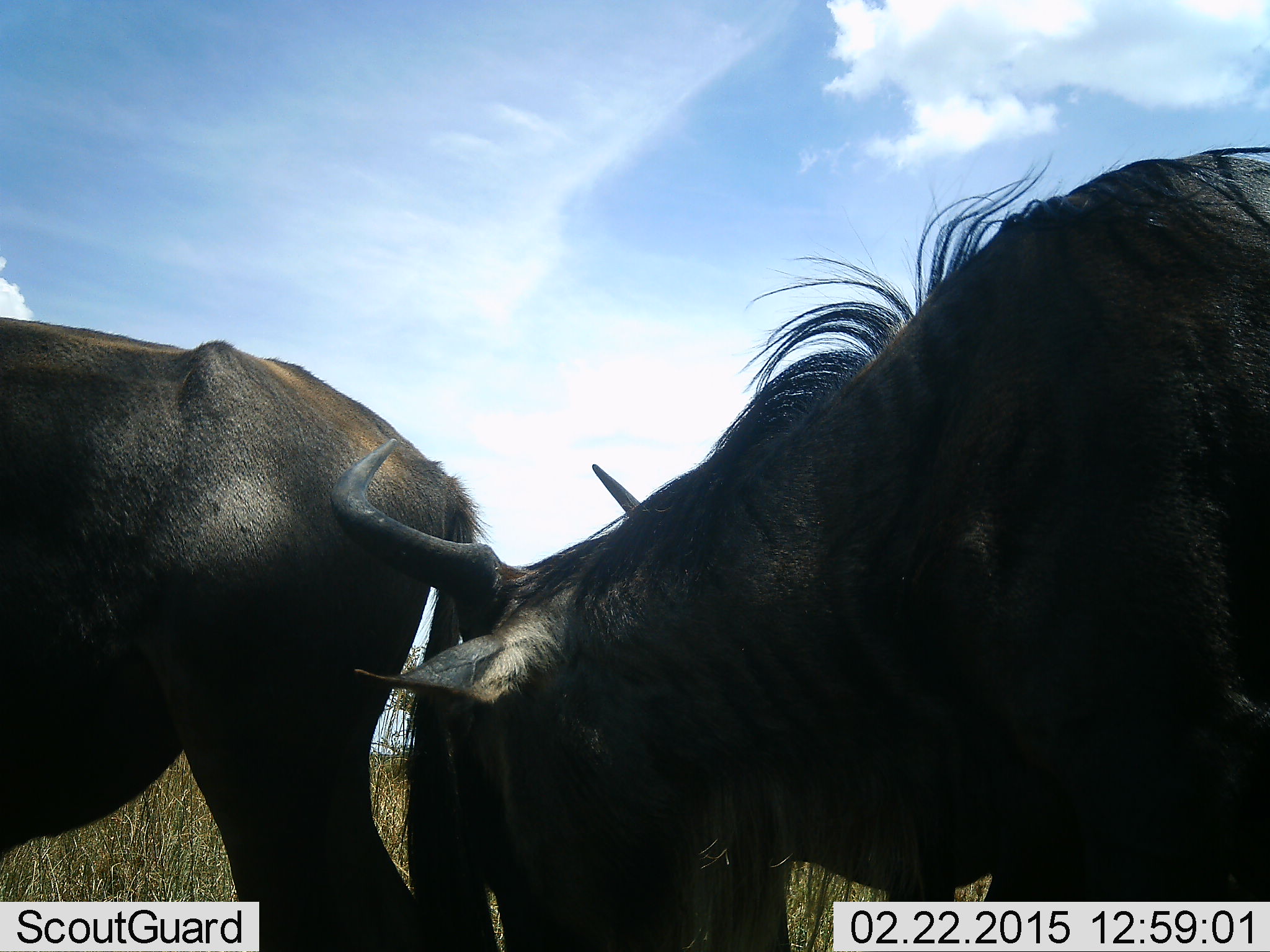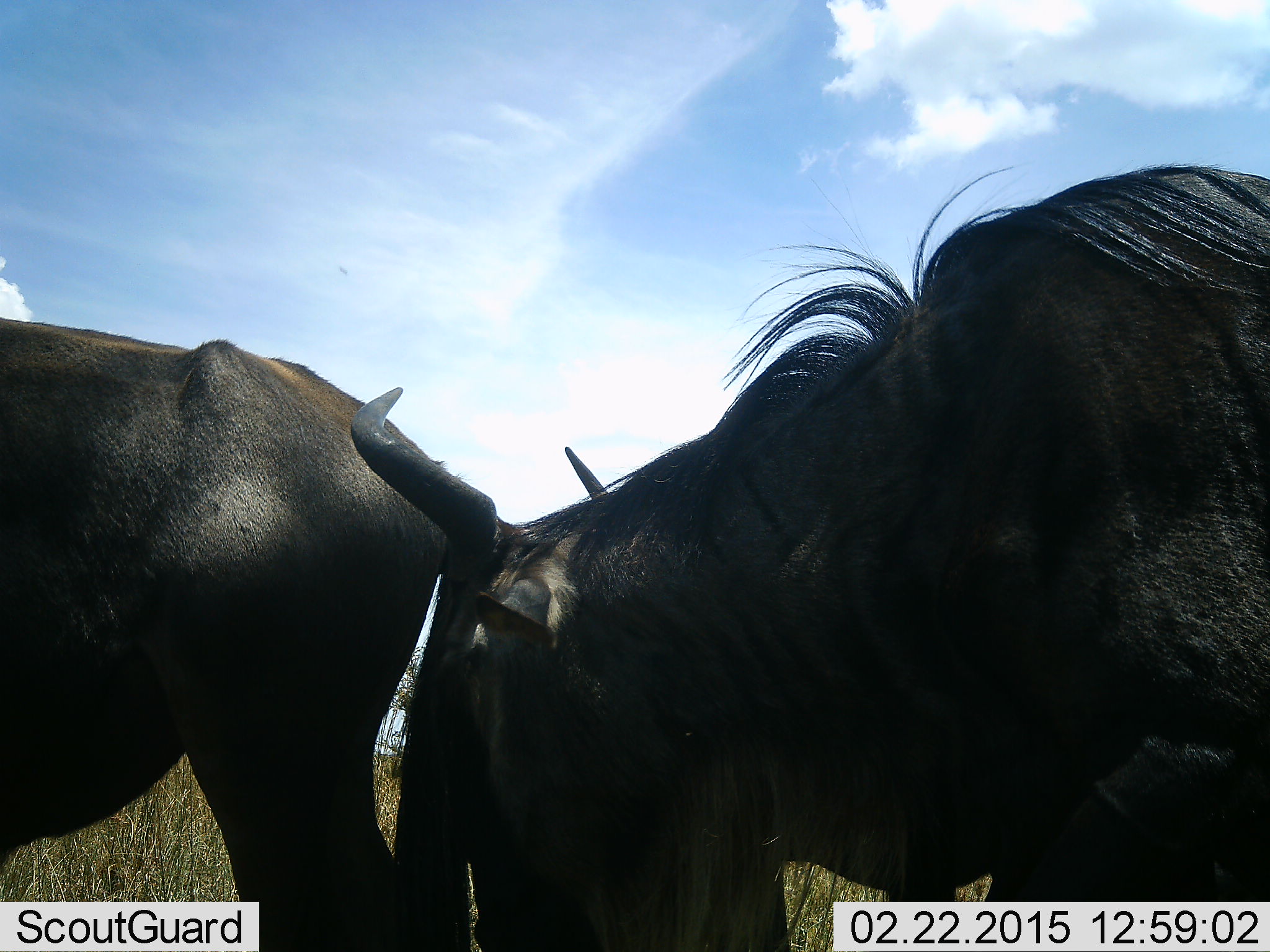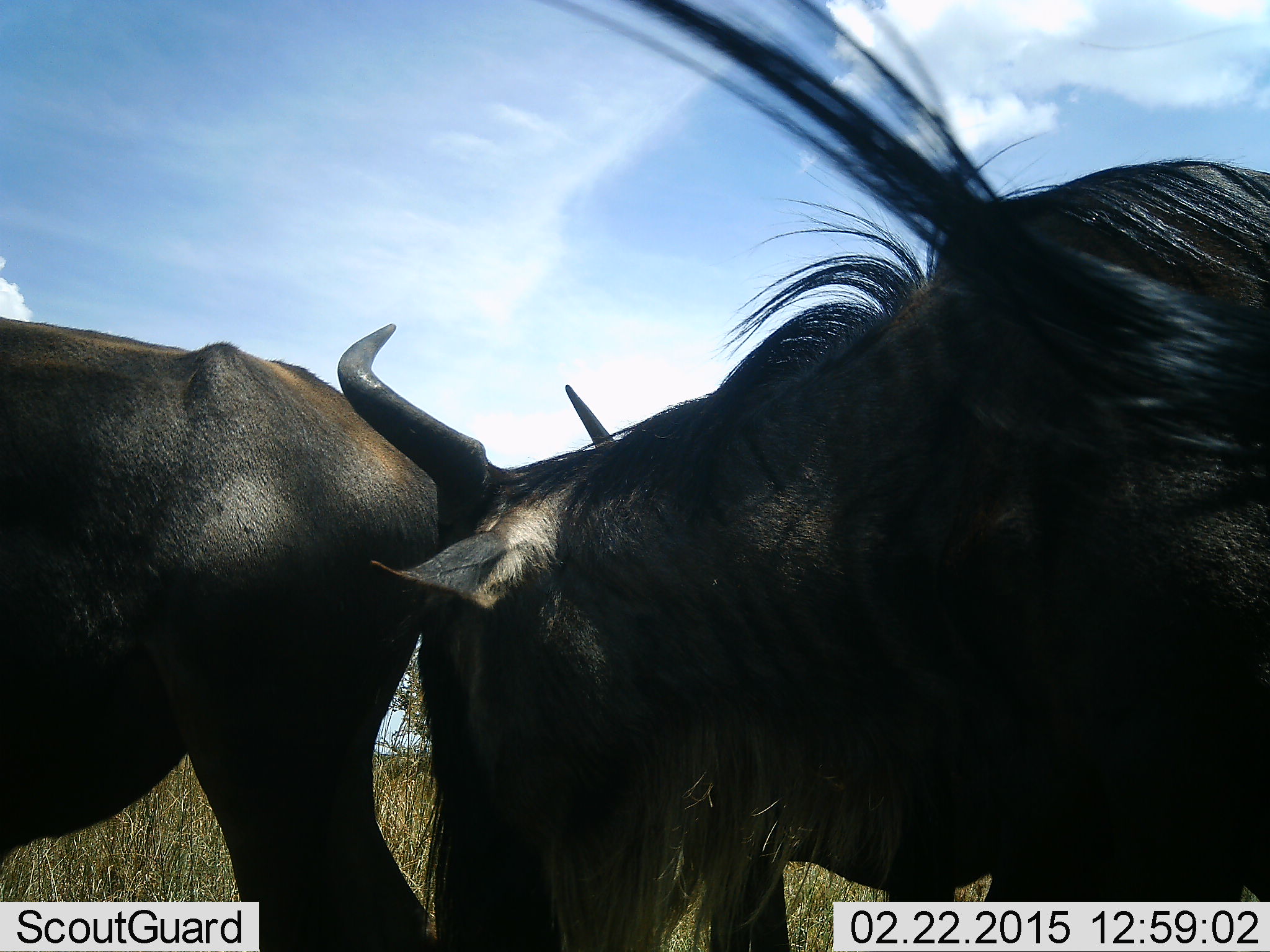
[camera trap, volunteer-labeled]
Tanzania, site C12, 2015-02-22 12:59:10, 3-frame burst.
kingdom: Animalia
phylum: Chordata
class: Mammalia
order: Artiodactyla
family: Bovidae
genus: Connochaetes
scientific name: Connochaetes taurinus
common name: blue wildebeest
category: wildebeest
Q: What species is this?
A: Wildebeest (blue wildebeest) (Connochaetes taurinus).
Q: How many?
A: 2.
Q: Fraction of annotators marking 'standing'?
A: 80%.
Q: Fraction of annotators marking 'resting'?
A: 20%.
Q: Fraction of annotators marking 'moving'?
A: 10%.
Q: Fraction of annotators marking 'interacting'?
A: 10%.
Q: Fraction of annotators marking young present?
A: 0%.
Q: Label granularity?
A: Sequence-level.